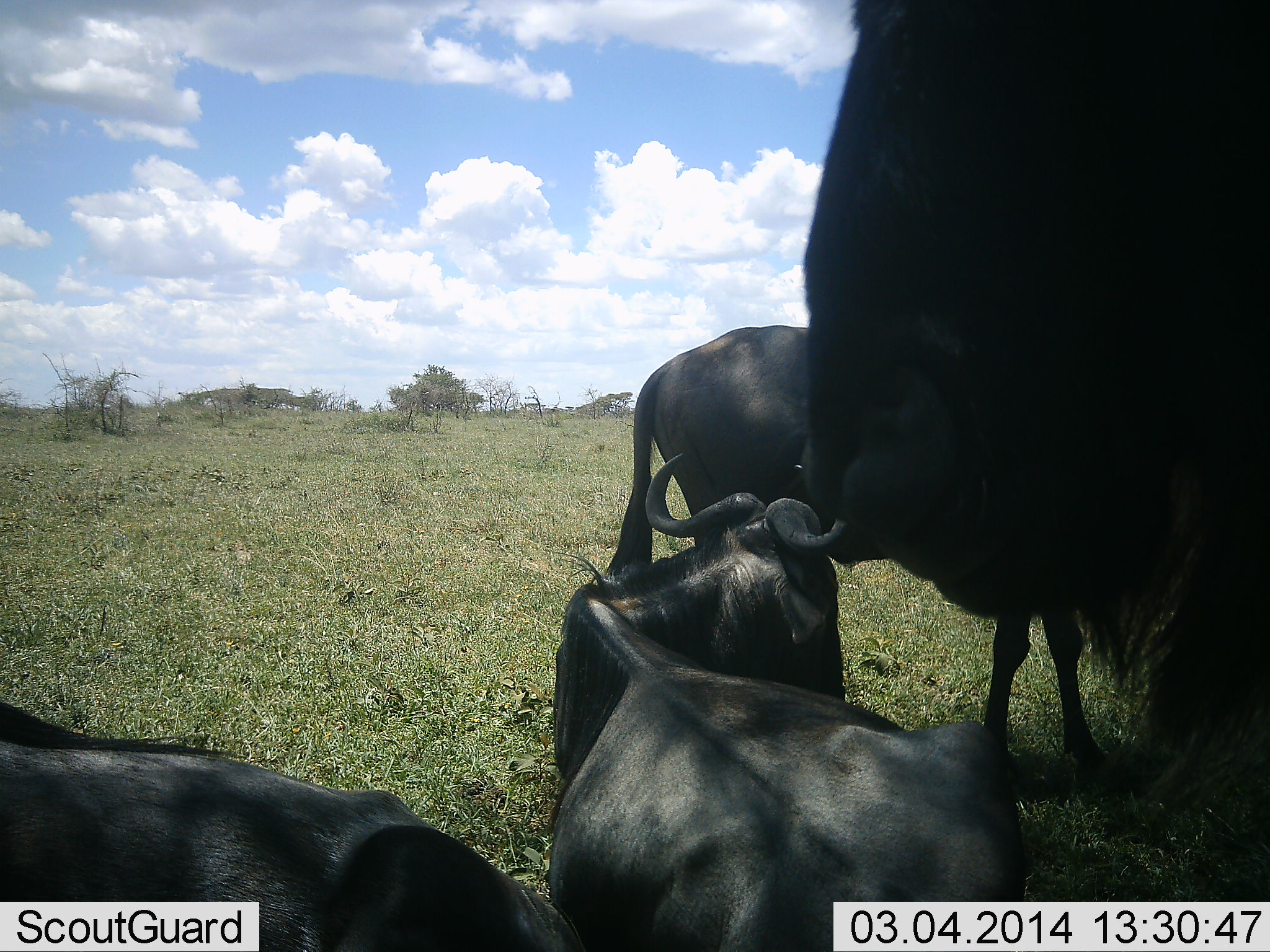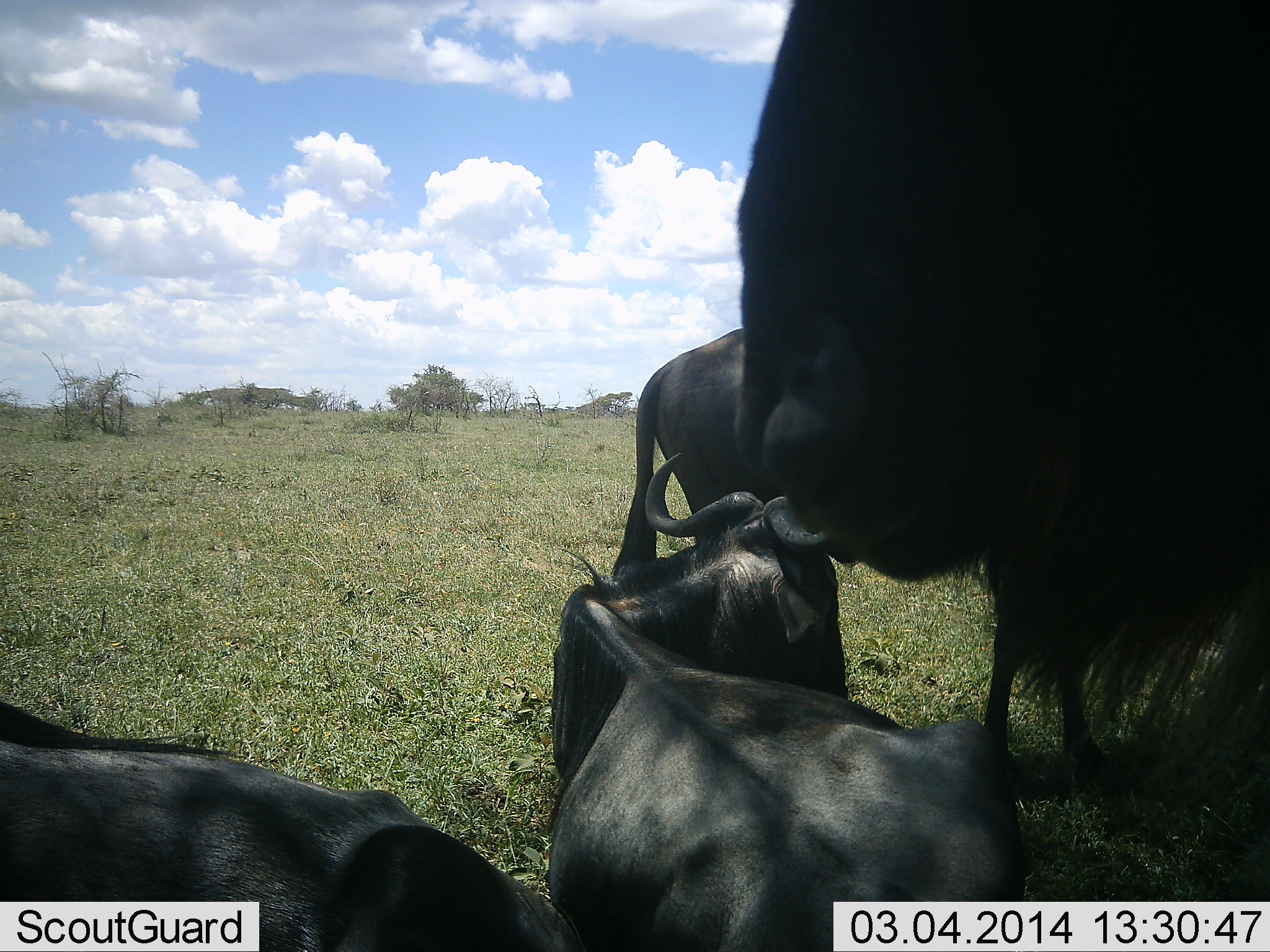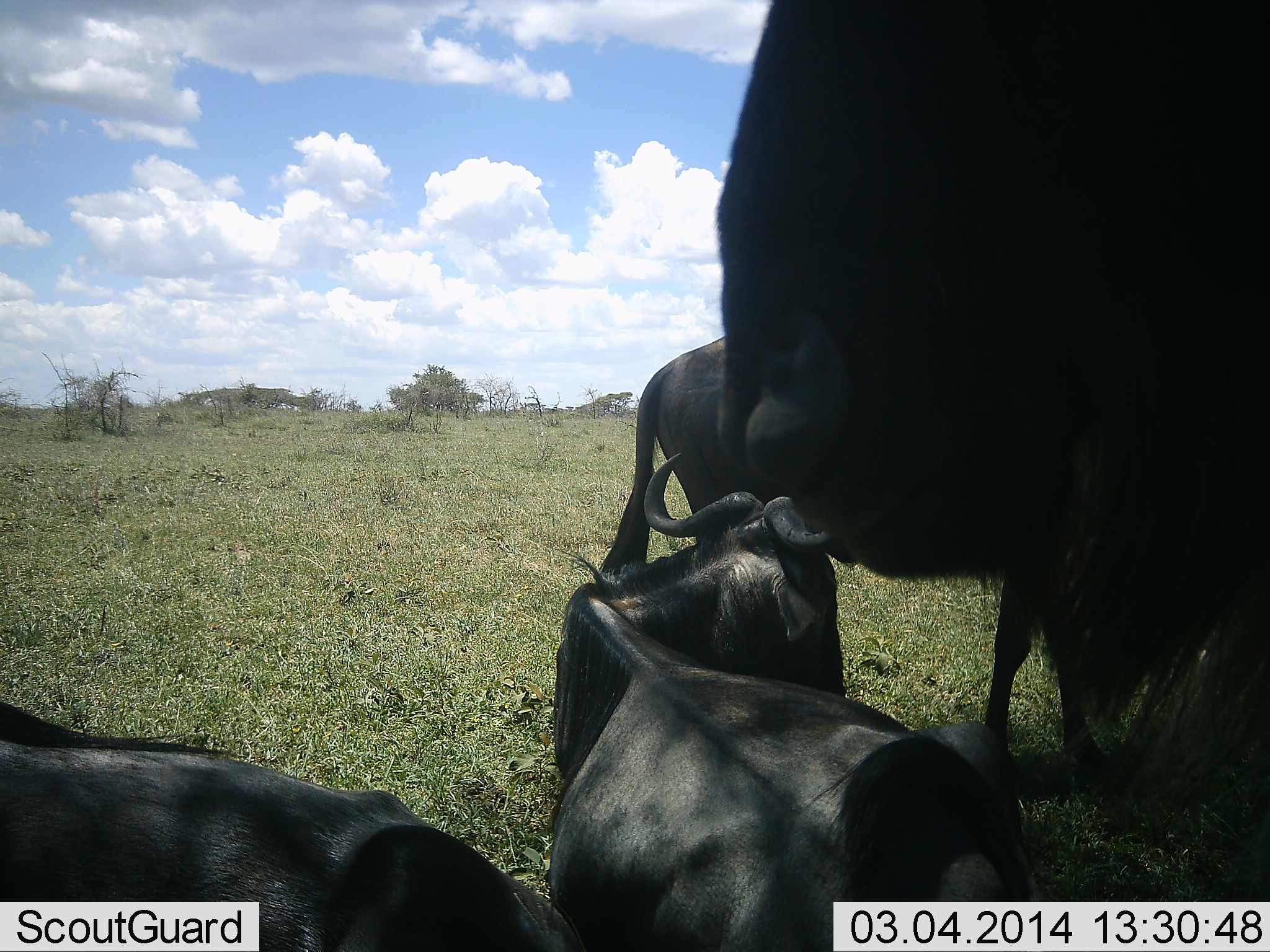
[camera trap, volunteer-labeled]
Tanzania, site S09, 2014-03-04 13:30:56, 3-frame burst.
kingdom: Animalia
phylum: Chordata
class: Mammalia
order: Artiodactyla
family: Bovidae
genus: Connochaetes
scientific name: Connochaetes taurinus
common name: blue wildebeest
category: wildebeest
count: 4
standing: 80%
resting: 100%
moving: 10%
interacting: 10%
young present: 0%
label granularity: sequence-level